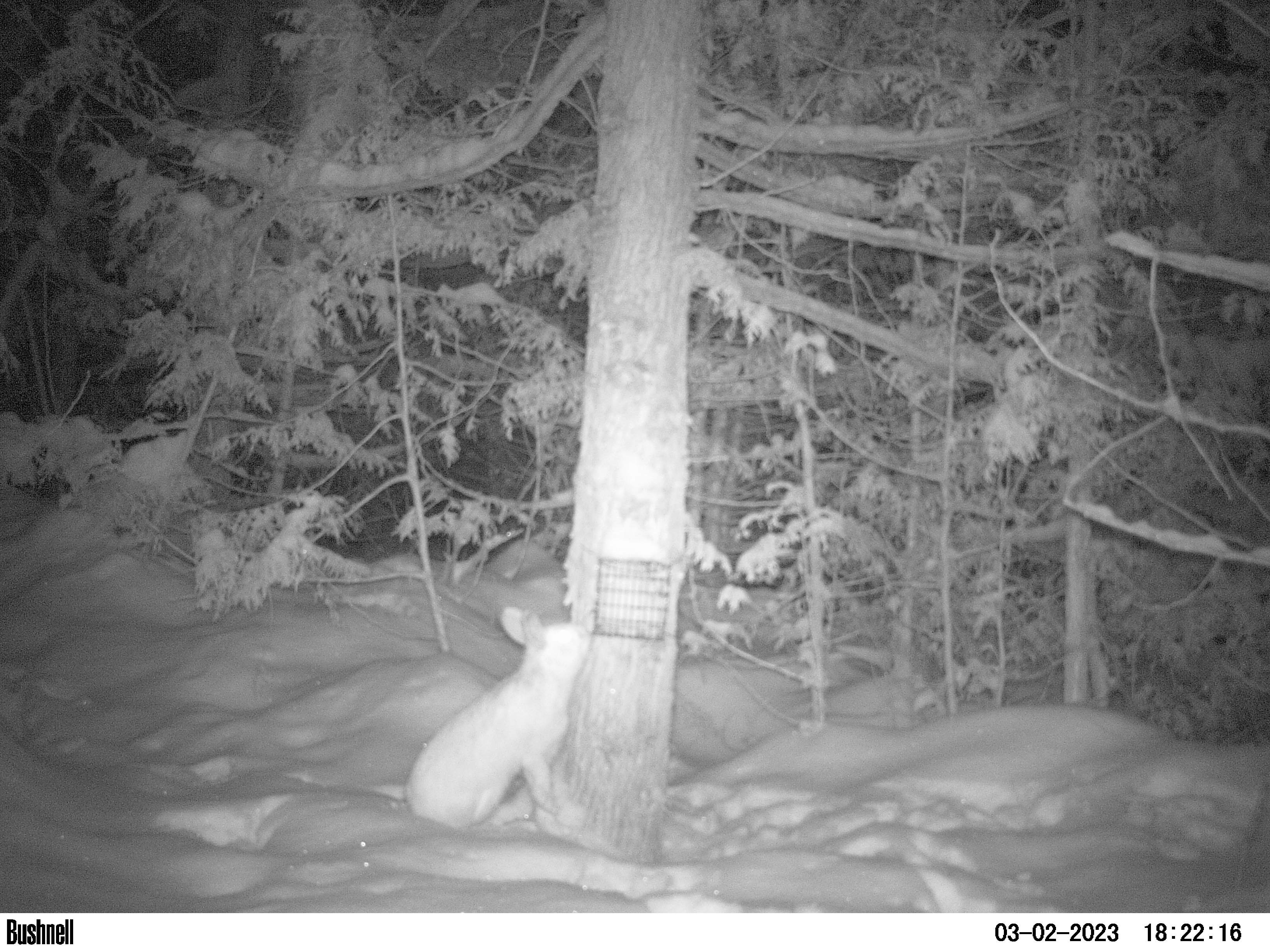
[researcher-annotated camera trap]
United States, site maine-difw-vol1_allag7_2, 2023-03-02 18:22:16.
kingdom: Animalia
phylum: Chordata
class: Mammalia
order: Lagomorpha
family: Leporidae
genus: Lepus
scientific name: Lepus americanus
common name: snowshoe hare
Snowshoe hare (Lepus americanus).